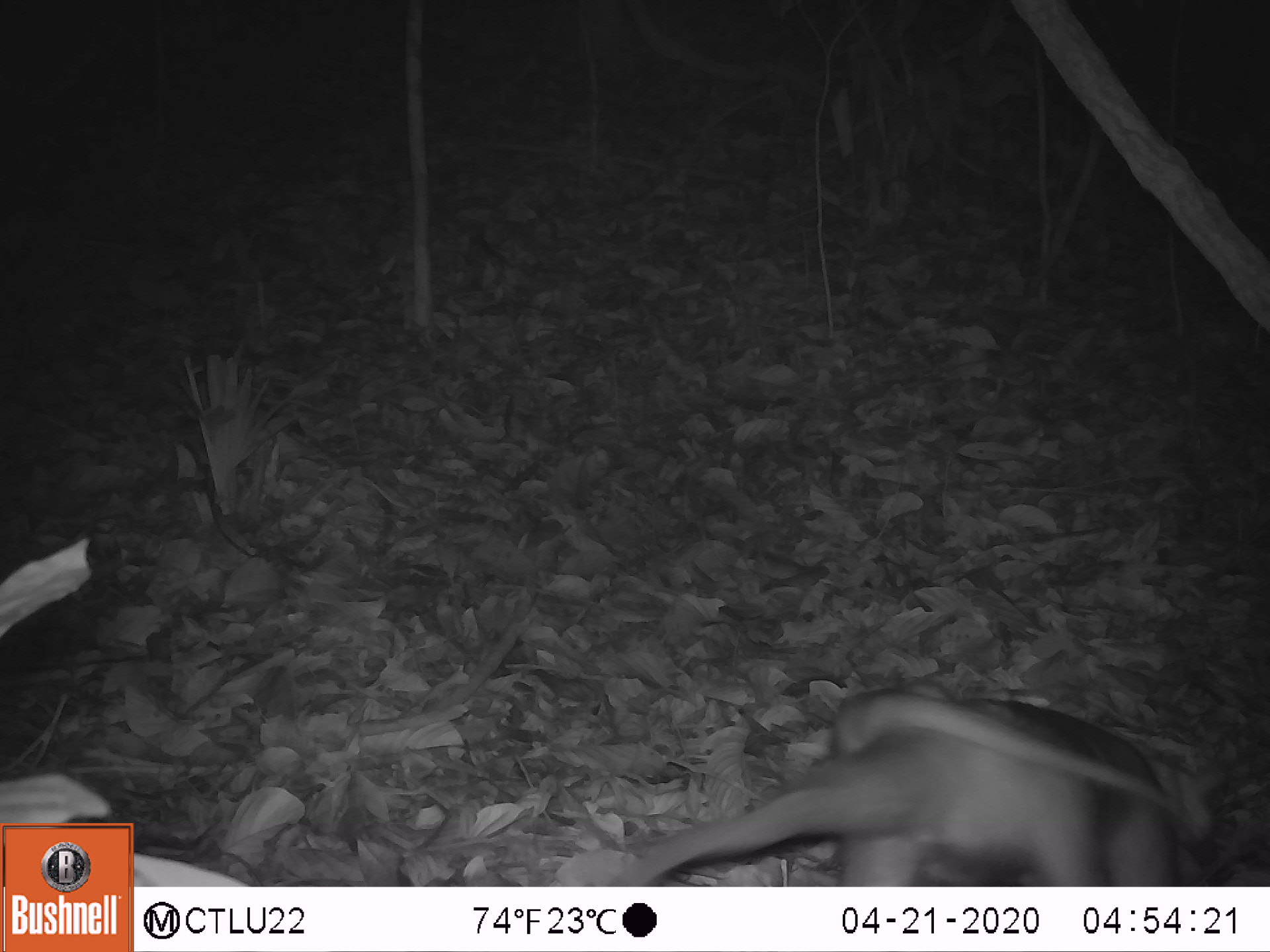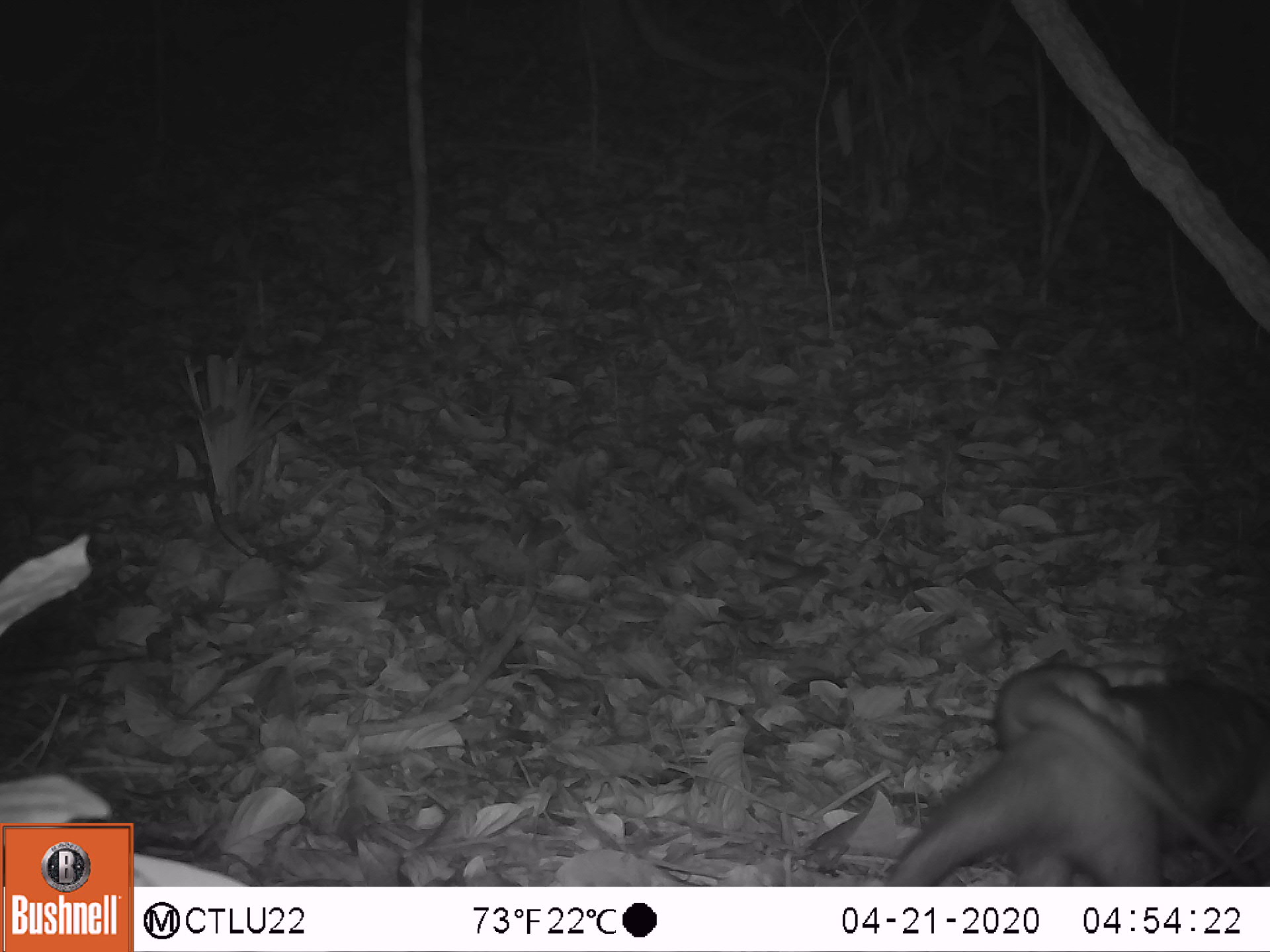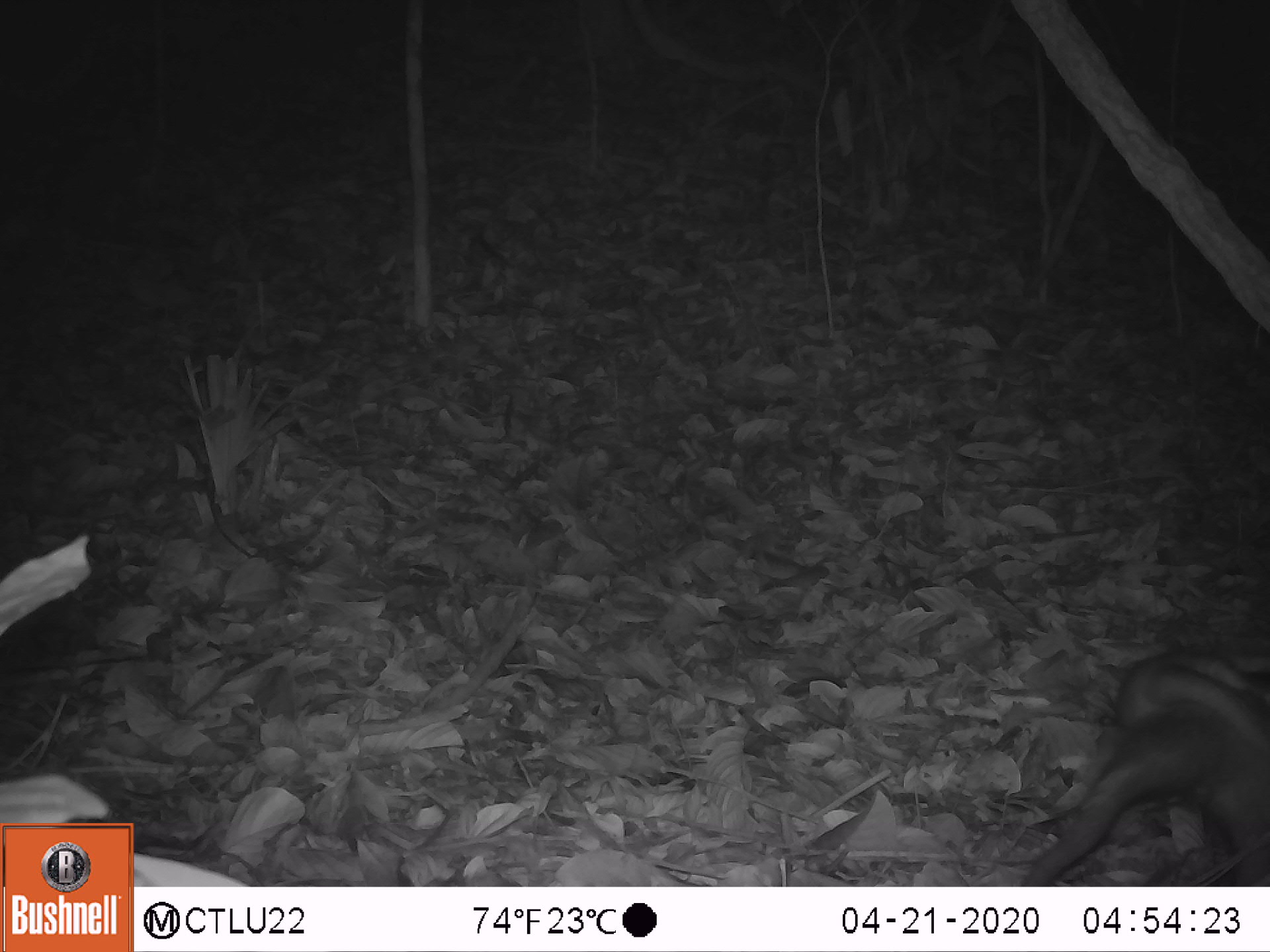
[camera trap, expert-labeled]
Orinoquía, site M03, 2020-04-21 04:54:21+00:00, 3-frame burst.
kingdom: Animalia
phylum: Chordata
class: Mammalia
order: Pilosa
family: Myrmecophagidae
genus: Tamandua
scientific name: Tamandua tetradactyla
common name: southern tamandua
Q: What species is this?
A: Southern tamandua (Tamandua tetradactyla).